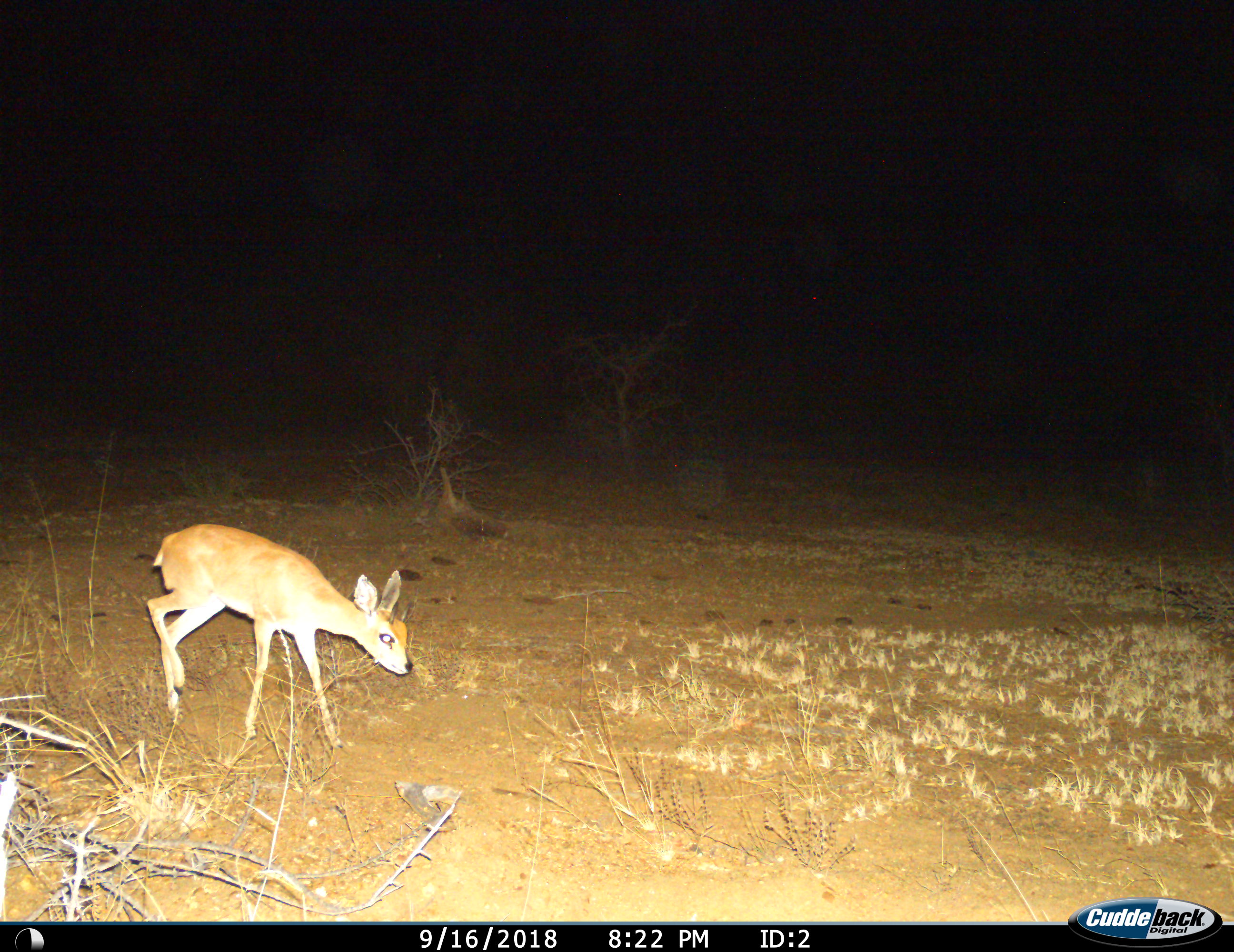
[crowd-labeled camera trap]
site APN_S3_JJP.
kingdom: Animalia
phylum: Chordata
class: Mammalia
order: Artiodactyla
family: Bovidae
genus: Raphicerus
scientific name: Raphicerus campestris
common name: steenbok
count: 1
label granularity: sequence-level